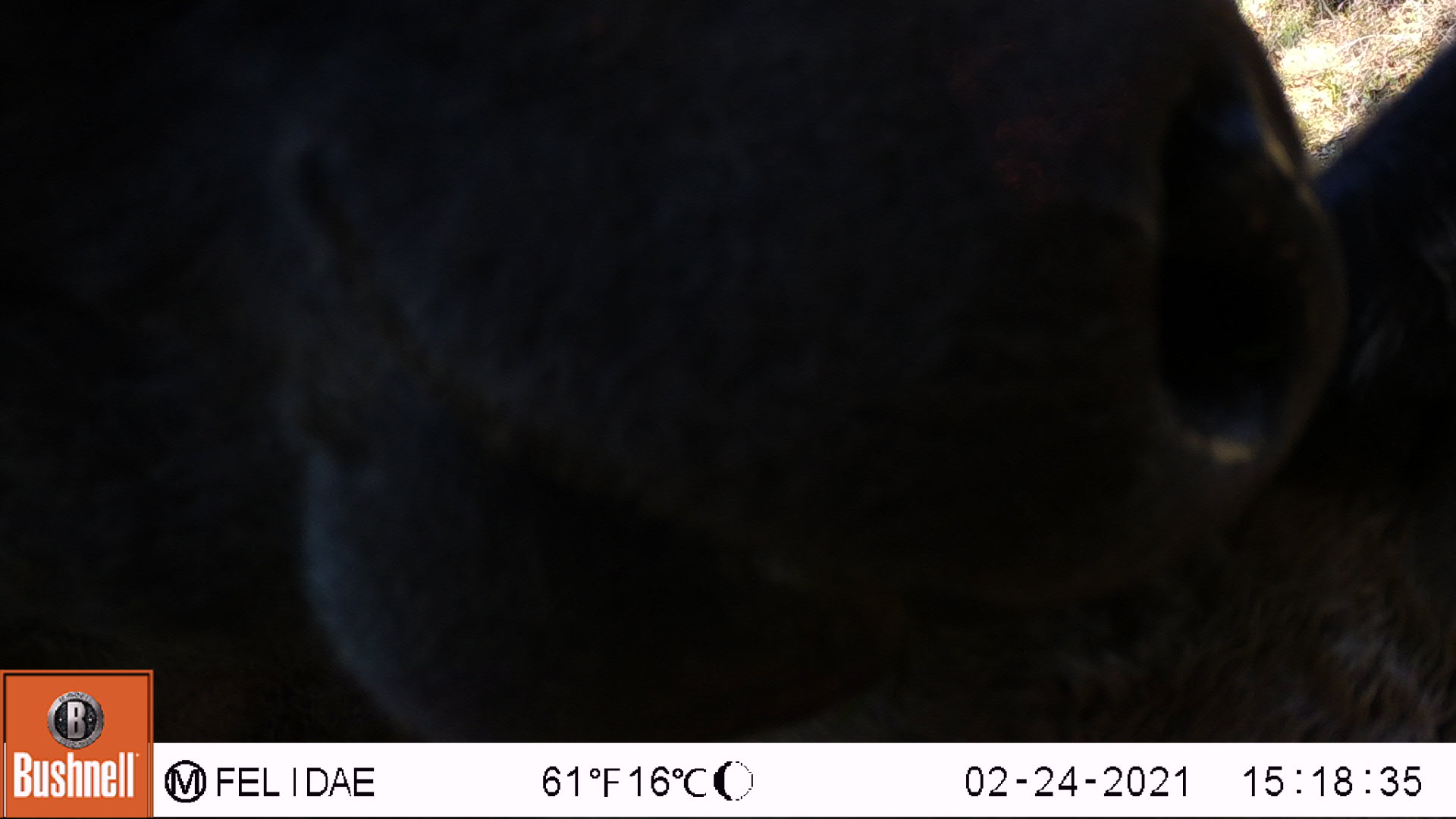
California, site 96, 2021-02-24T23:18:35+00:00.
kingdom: Animalia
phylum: Chordata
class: Mammalia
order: Artiodactyla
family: Bovidae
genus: Bos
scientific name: Bos taurus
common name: domestic cattle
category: cattle